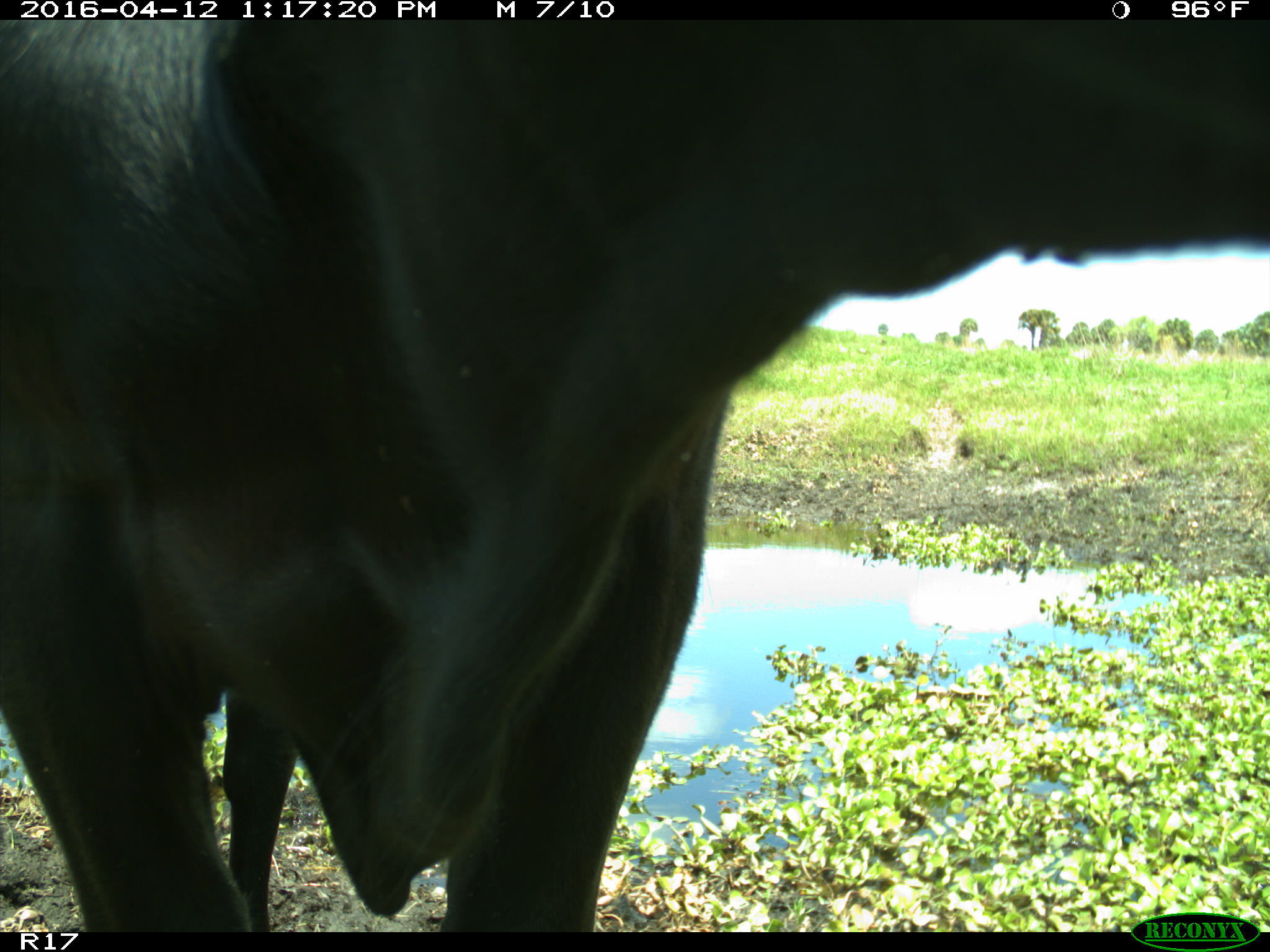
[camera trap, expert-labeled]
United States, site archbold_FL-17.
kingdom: Animalia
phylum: Chordata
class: Mammalia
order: Artiodactyla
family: Bovidae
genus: Bos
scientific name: Bos taurus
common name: domestic cow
Bos taurus (domestic cow).